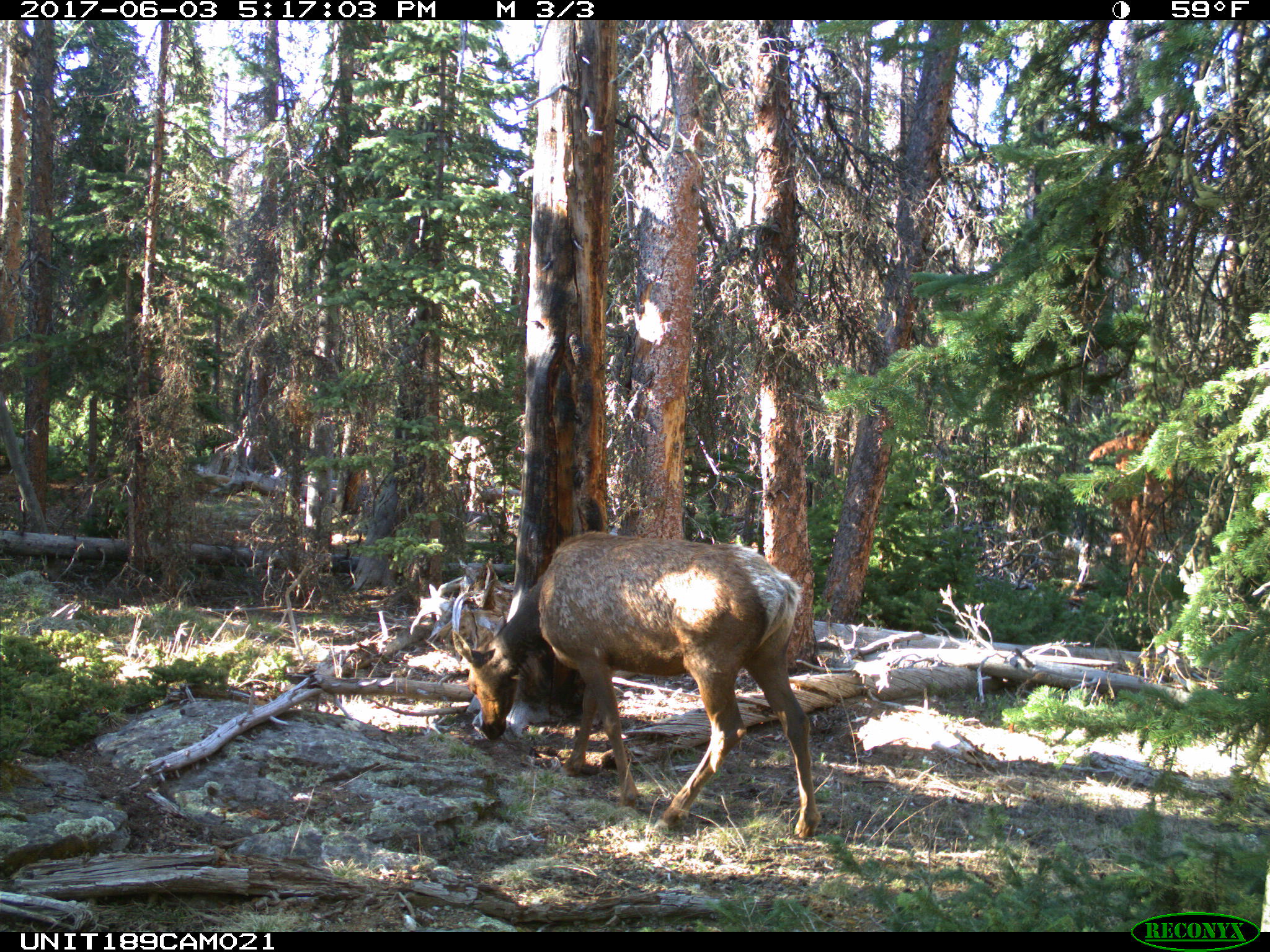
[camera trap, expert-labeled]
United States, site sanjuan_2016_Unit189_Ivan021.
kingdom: Animalia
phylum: Chordata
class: Mammalia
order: Artiodactyla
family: Cervidae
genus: Cervus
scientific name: Cervus elaphus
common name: red deer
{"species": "Cervus elaphus (red deer)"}